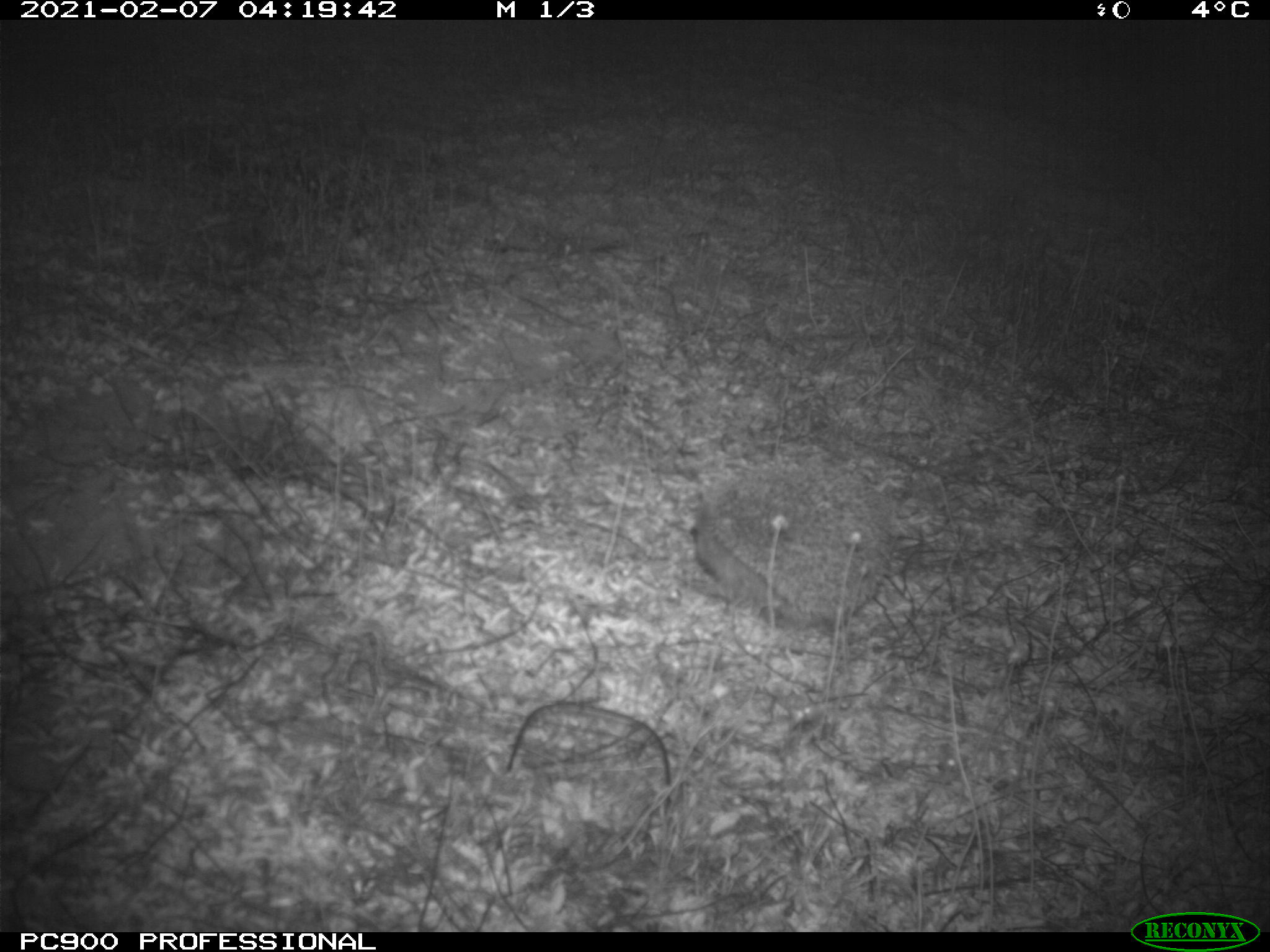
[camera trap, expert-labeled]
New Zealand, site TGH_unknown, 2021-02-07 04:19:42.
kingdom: Animalia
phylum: Chordata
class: Mammalia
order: Eulipotyphla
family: Erinaceidae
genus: Erinaceus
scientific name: Erinaceus europaeus europaeus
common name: european hedgehog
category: hedgehog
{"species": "hedgehog (european hedgehog) (Erinaceus europaeus europaeus)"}